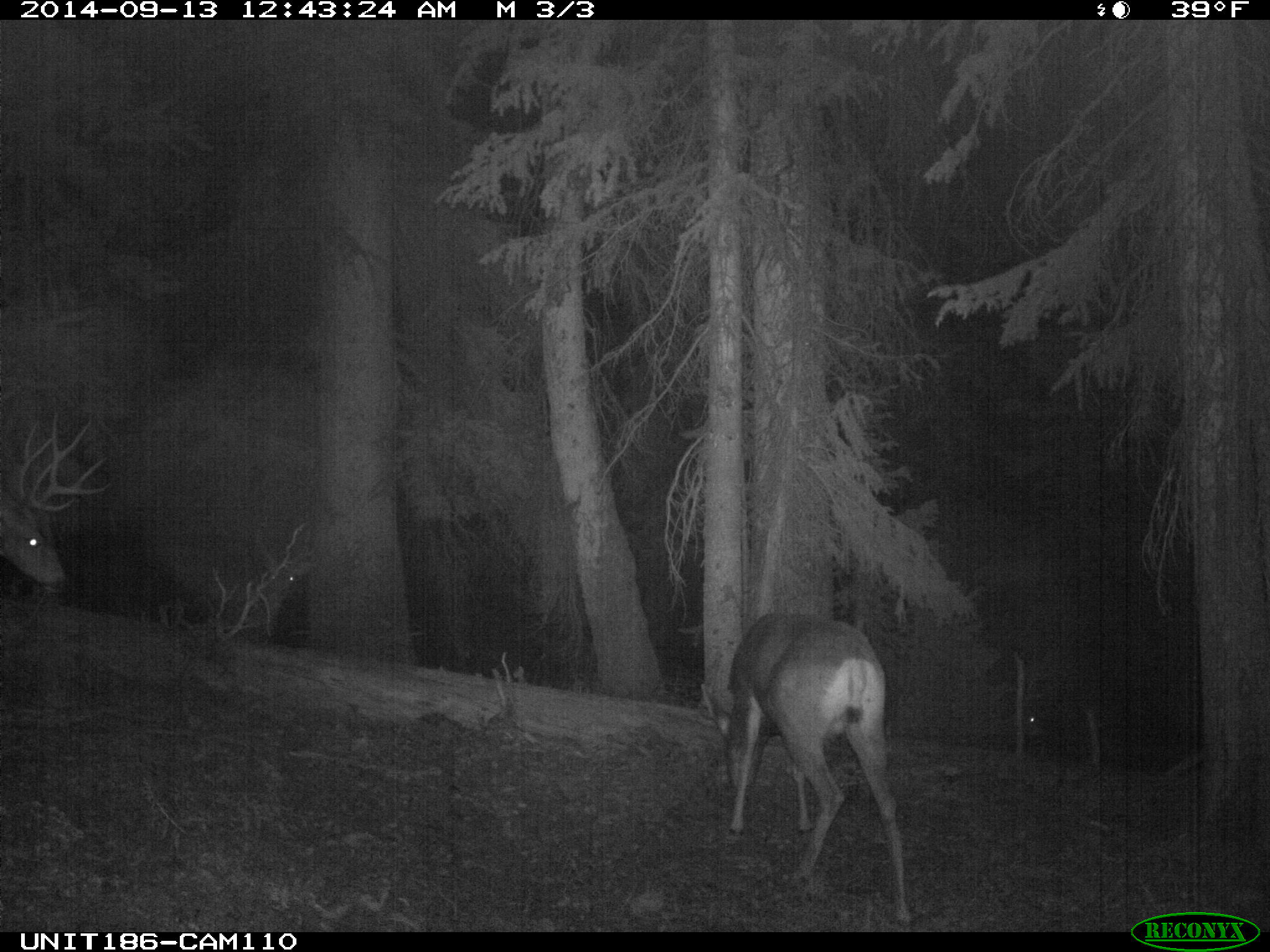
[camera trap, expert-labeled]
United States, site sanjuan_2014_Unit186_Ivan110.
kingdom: Animalia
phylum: Chordata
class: Mammalia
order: Artiodactyla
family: Cervidae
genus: Odocoileus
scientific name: Odocoileus hemionus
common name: mule deer